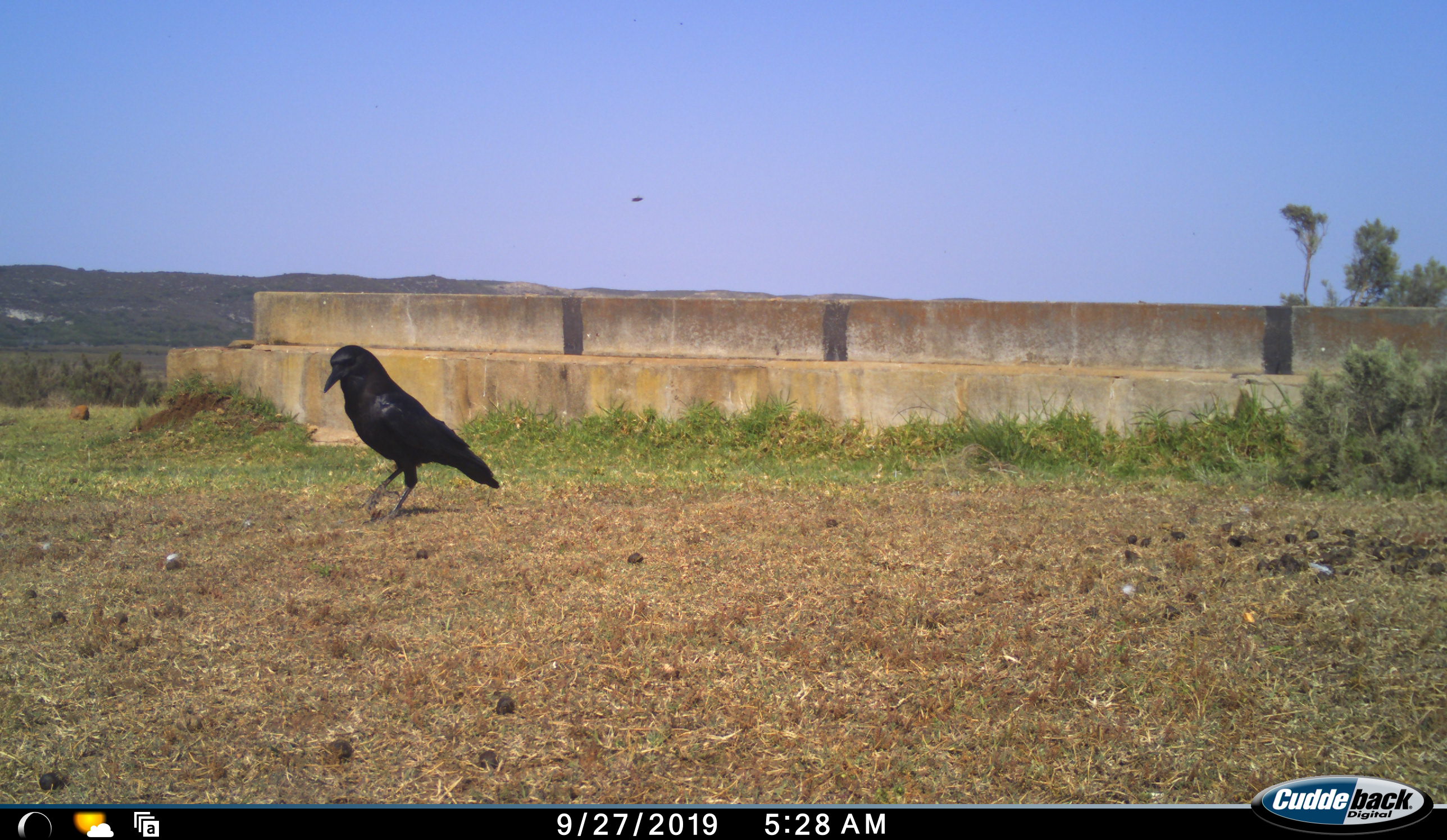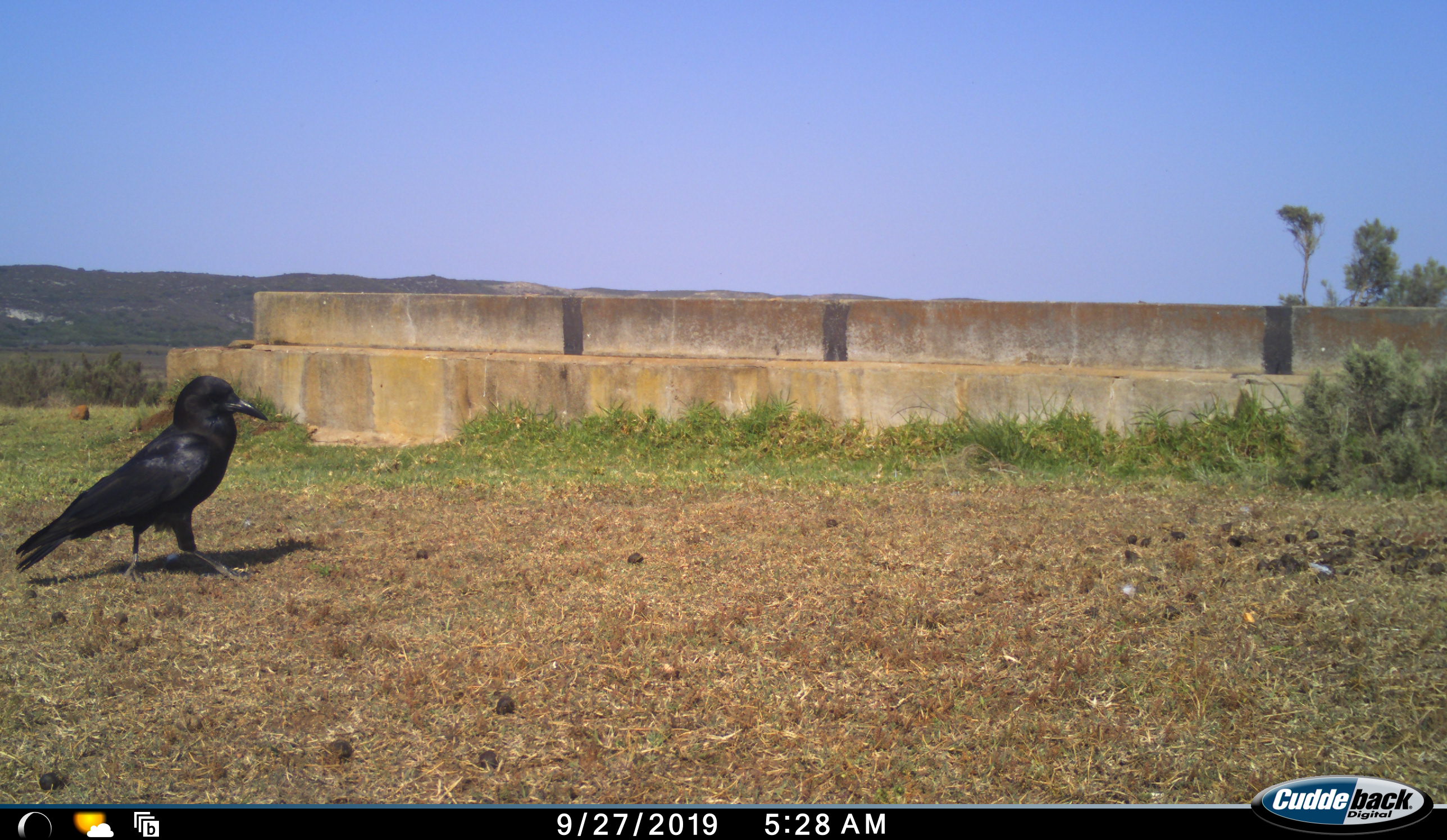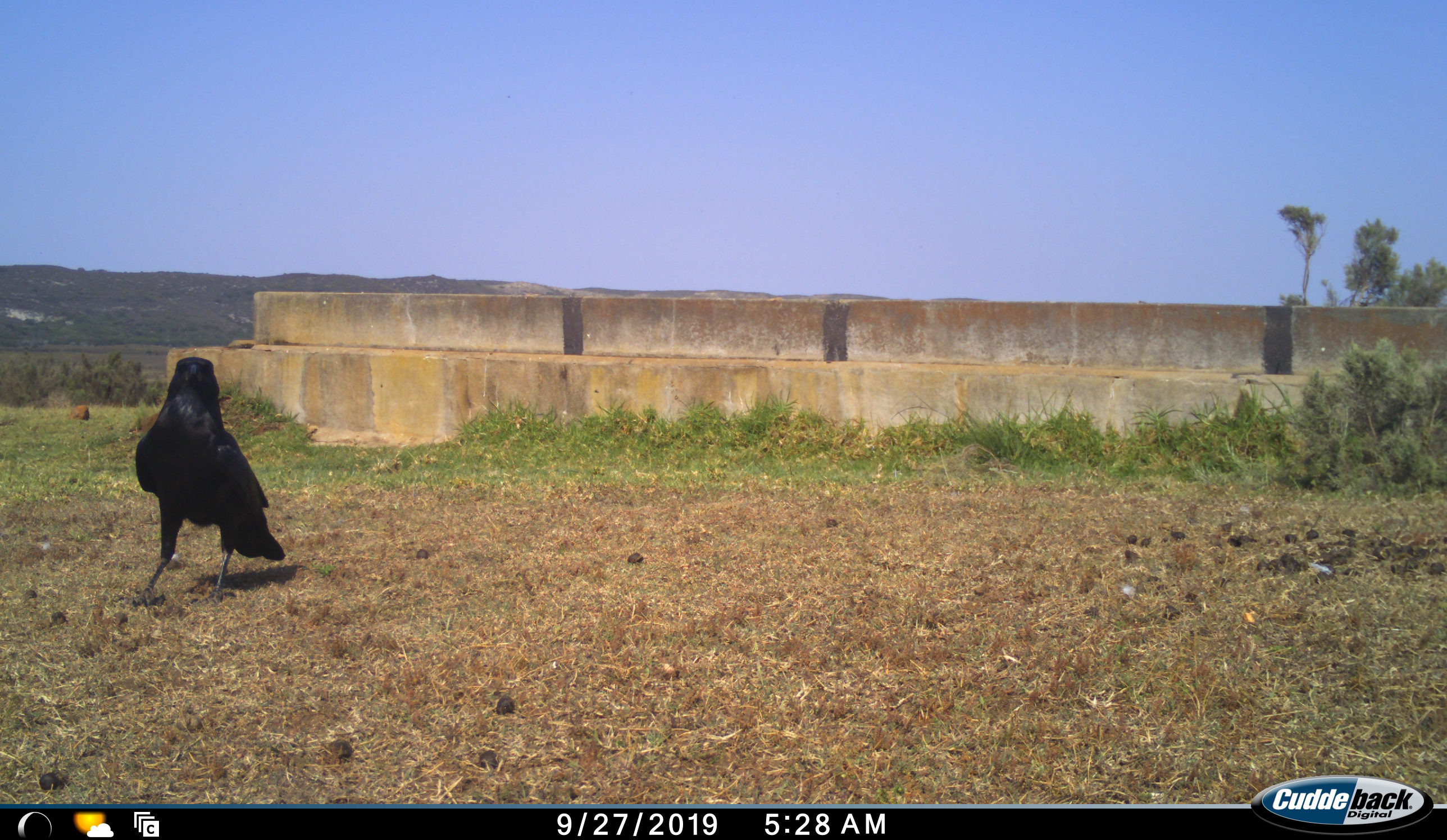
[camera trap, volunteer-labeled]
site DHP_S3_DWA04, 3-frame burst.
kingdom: Animalia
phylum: Chordata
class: Aves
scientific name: Aves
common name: bird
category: birdother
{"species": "birdother (bird) (Aves)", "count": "1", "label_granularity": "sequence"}